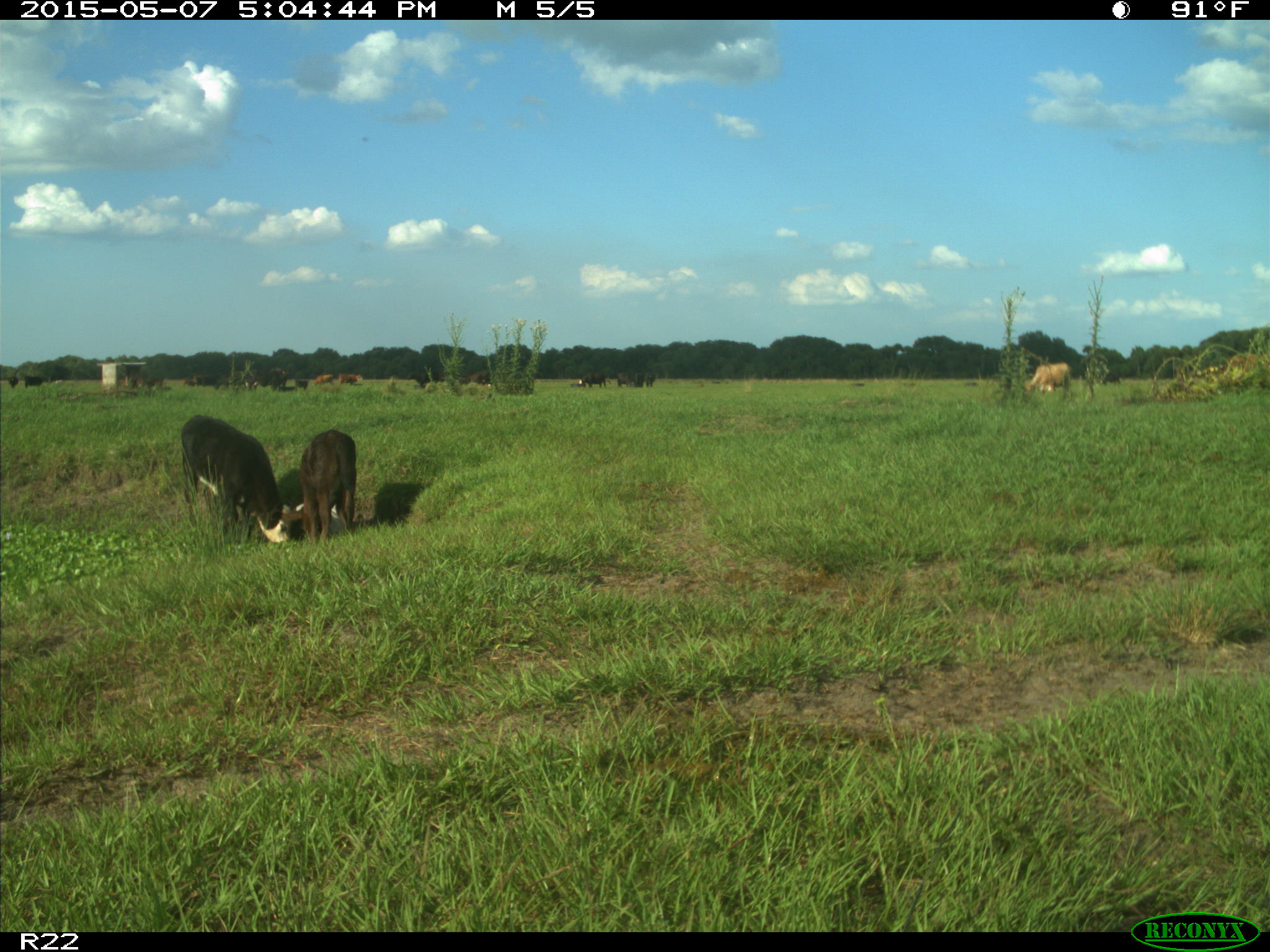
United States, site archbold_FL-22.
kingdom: Animalia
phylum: Chordata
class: Mammalia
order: Artiodactyla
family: Bovidae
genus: Bos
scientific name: Bos taurus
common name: domestic cow